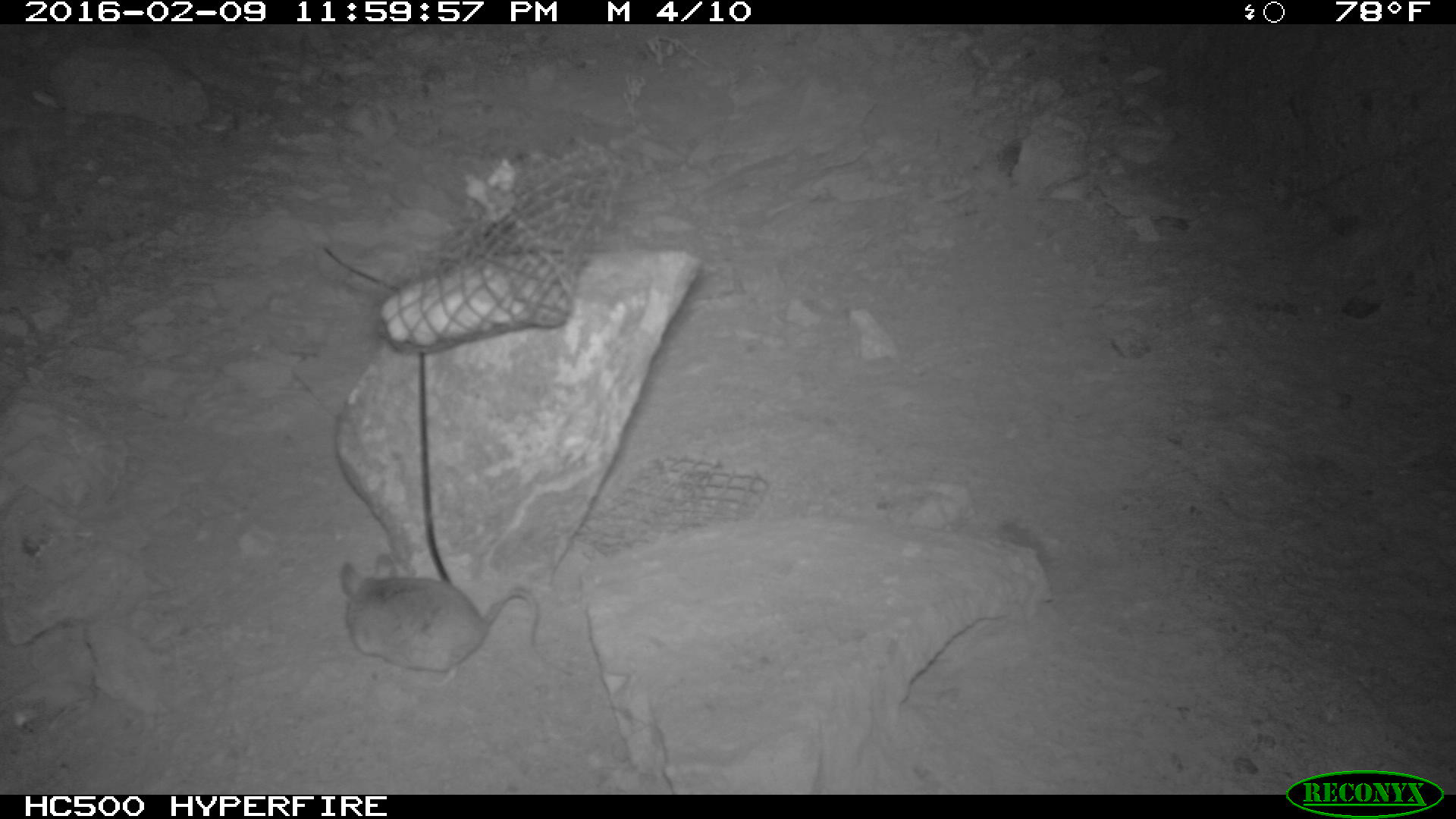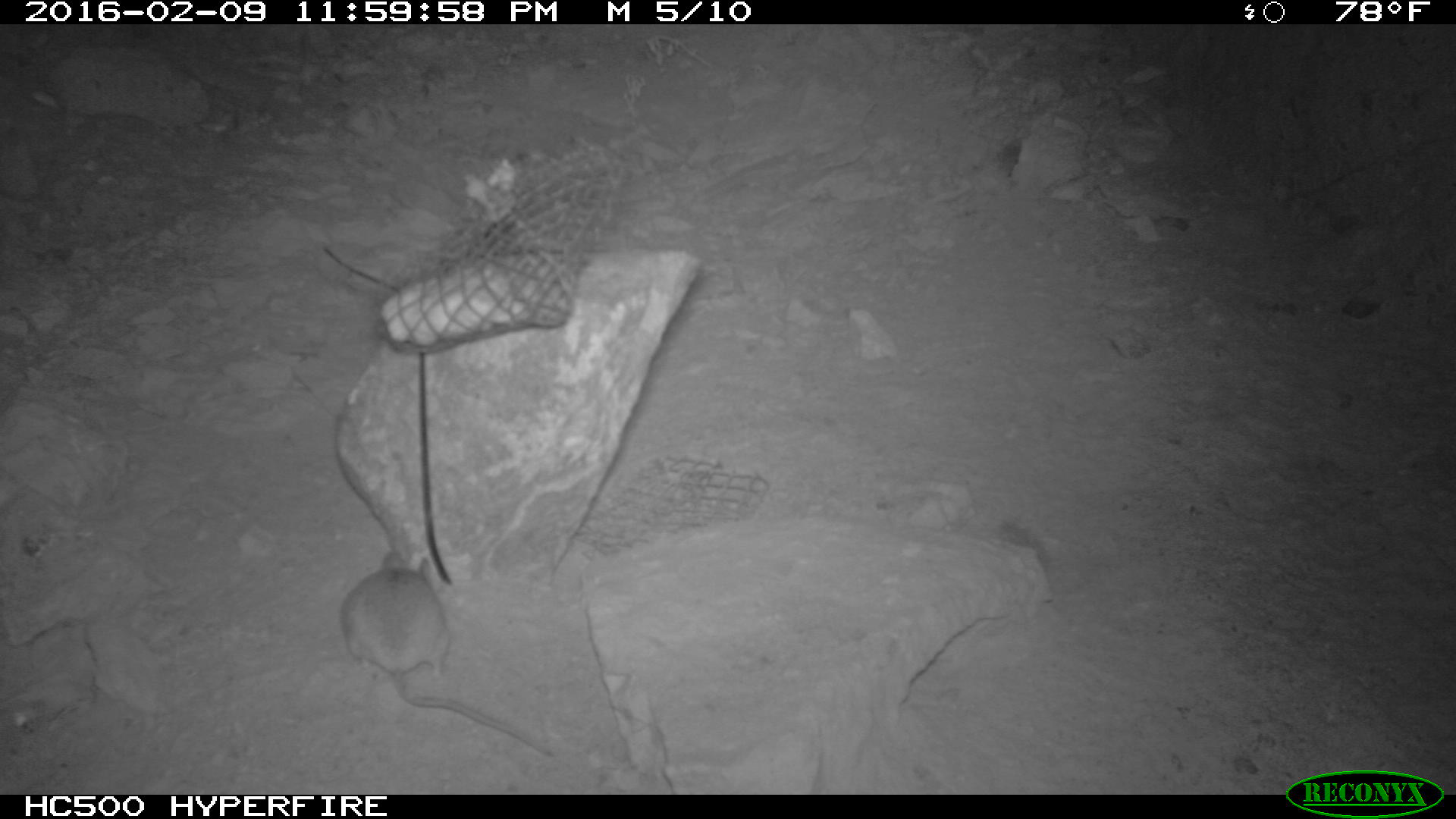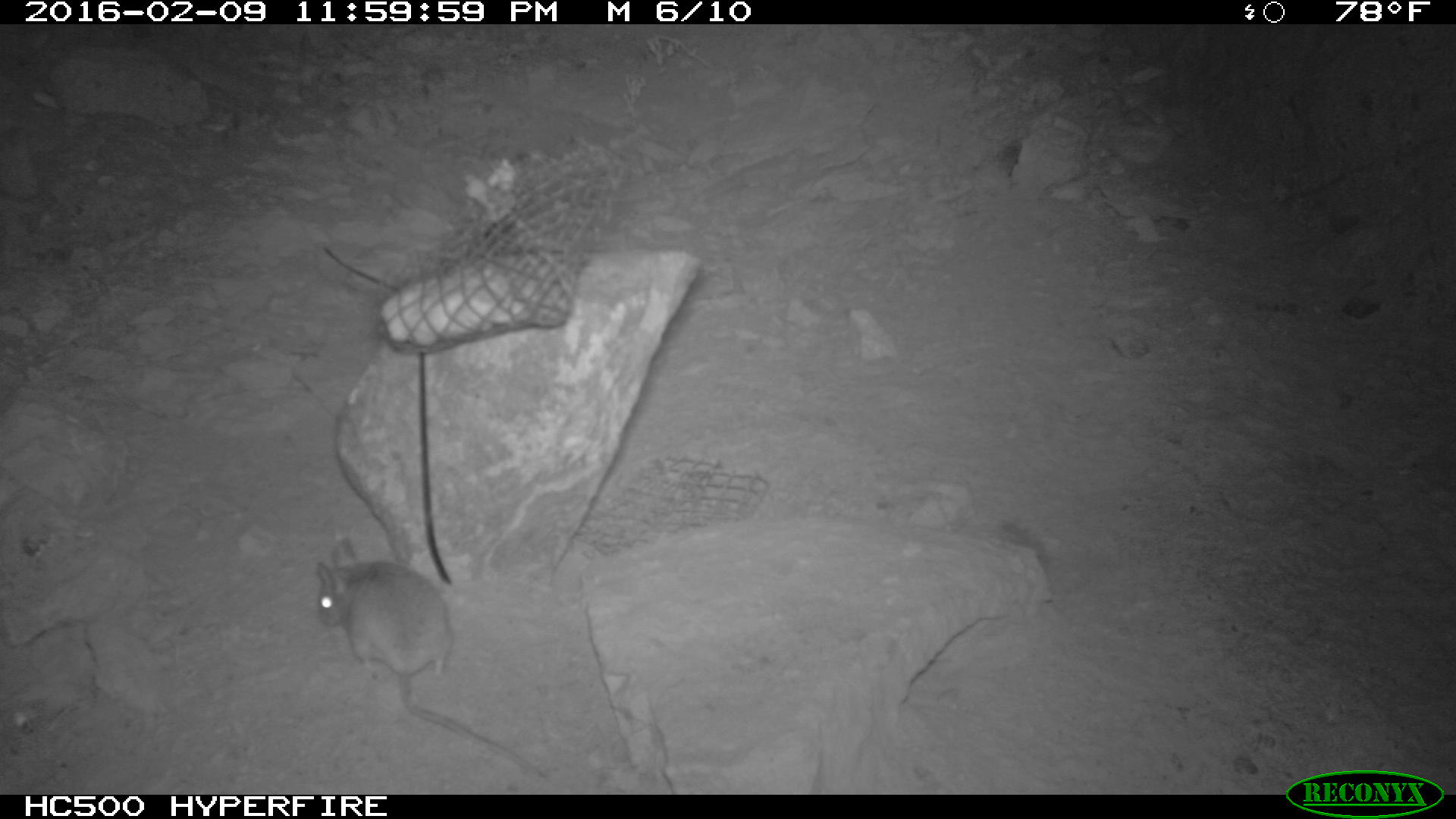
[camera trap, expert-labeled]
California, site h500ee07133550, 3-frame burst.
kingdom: Animalia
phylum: Chordata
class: Mammalia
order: Rodentia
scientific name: Rodentia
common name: rodent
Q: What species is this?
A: Rodent (Rodentia).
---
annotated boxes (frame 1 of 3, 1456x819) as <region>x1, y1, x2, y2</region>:
rodent: <region>337, 546, 547, 684</region>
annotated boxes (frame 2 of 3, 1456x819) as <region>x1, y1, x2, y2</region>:
rodent: <region>342, 550, 561, 759</region>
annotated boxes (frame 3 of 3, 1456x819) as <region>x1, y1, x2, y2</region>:
rodent: <region>315, 538, 544, 777</region>